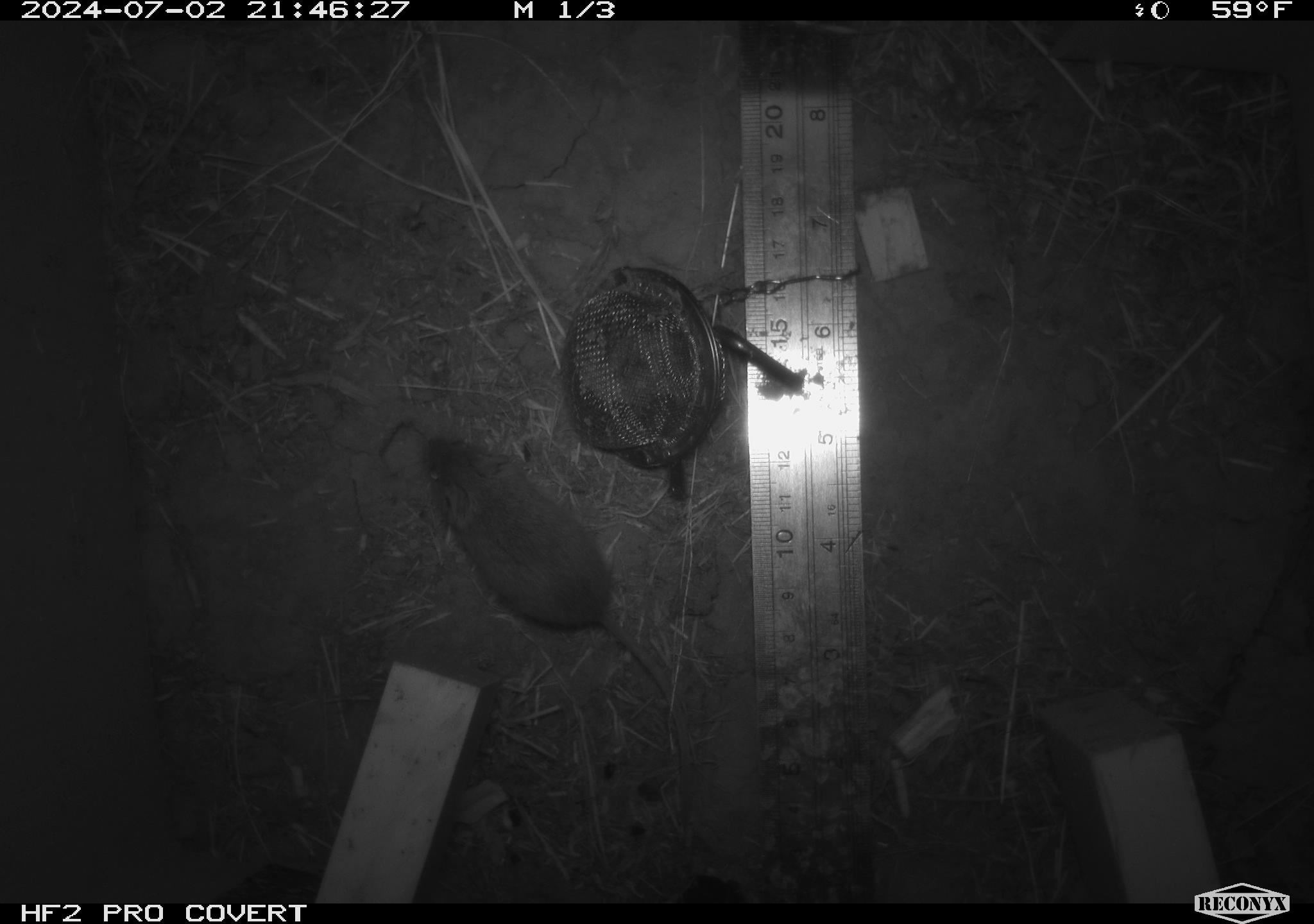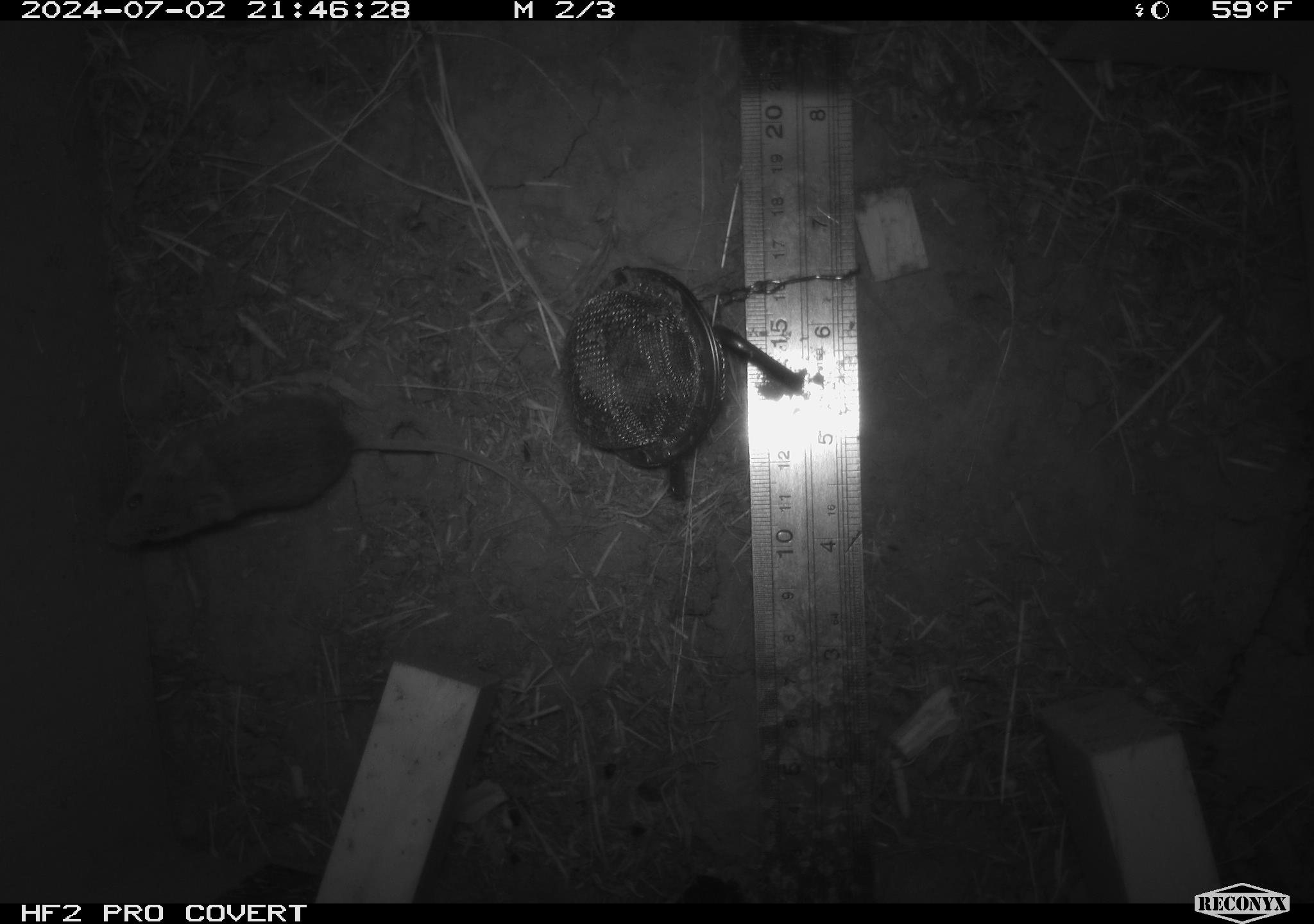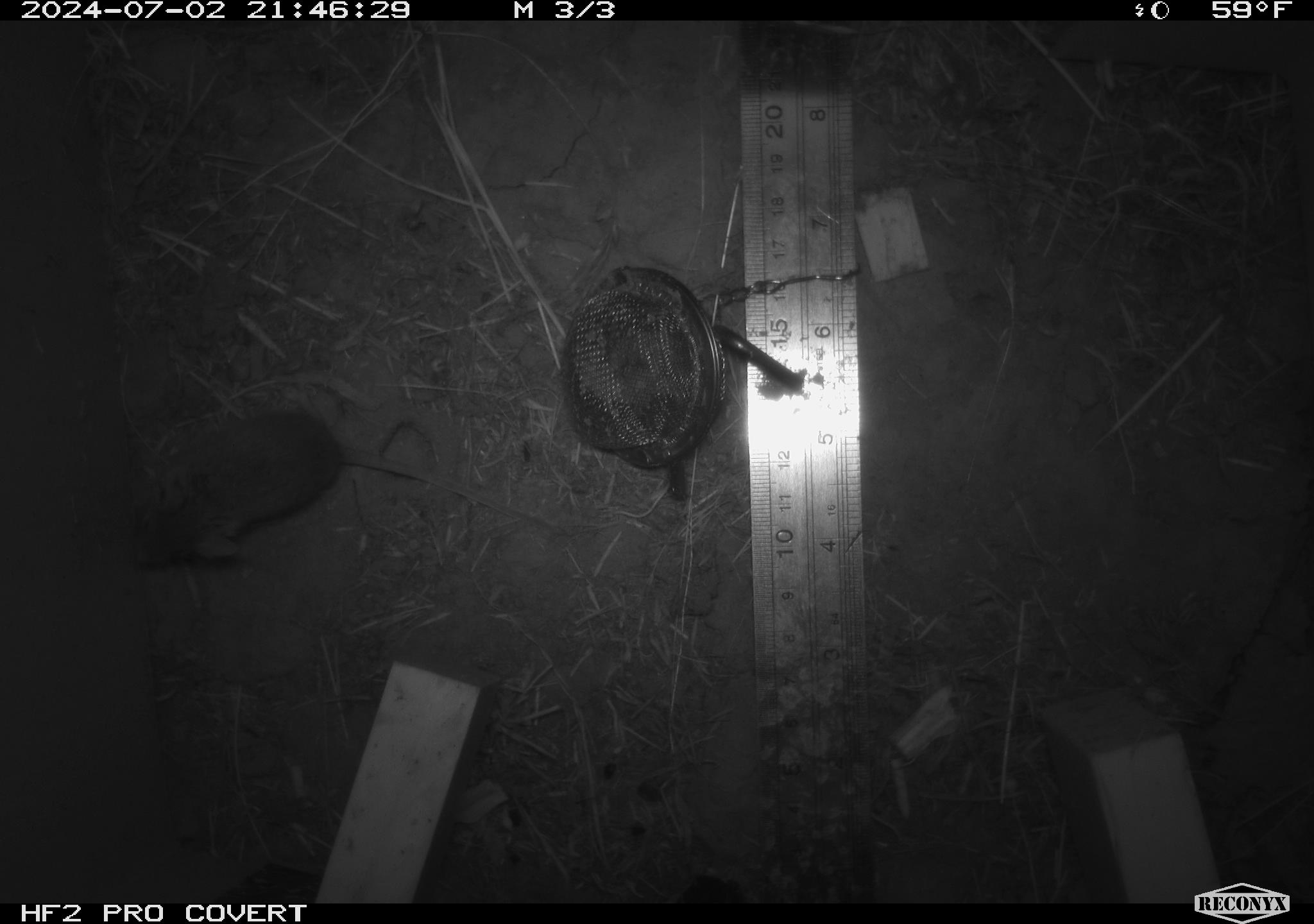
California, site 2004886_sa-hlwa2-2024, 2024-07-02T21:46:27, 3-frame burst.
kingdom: Animalia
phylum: Chordata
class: Mammalia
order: Rodentia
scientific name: Rodentia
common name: mouse species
Mouse species (Rodentia).